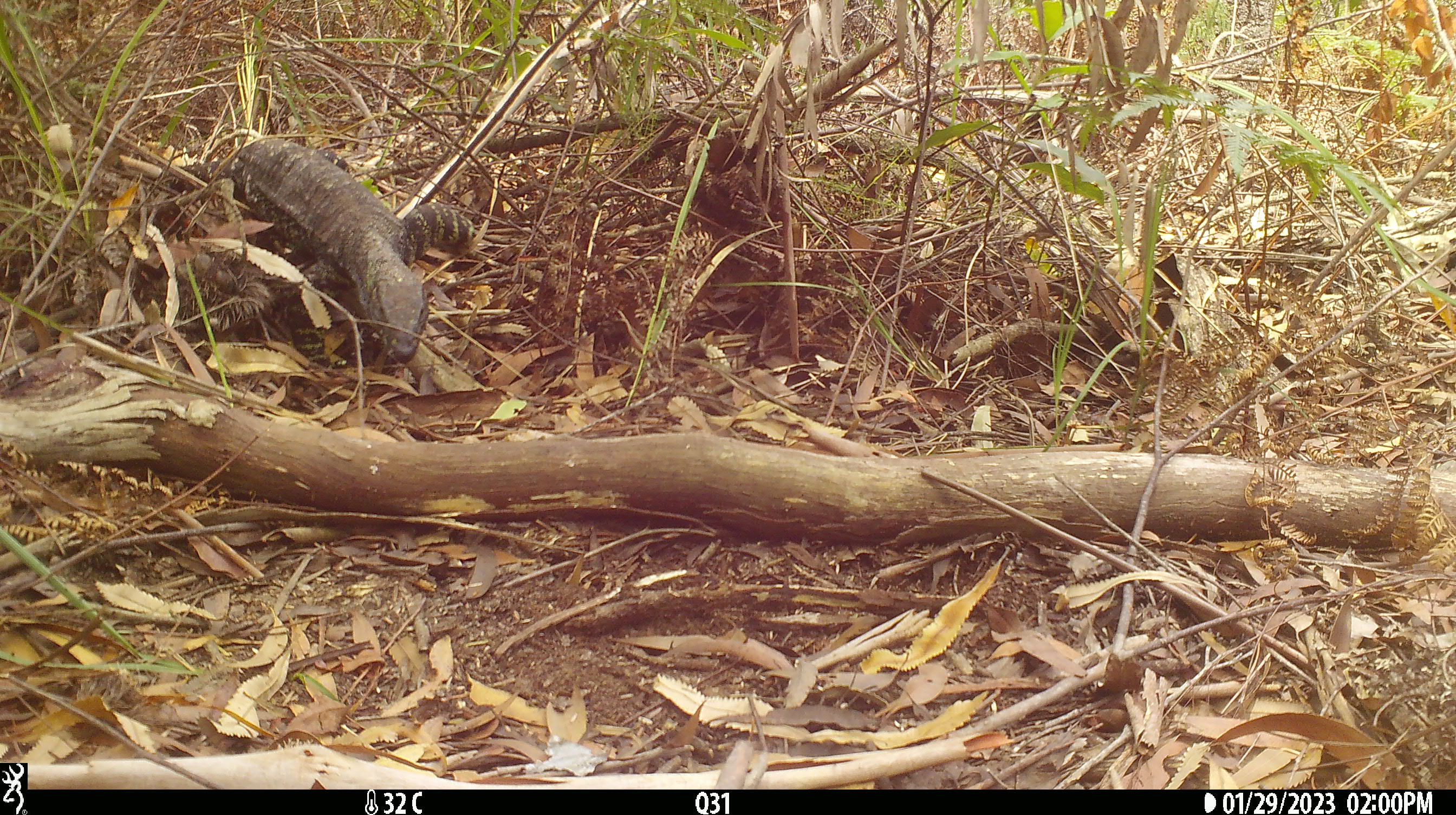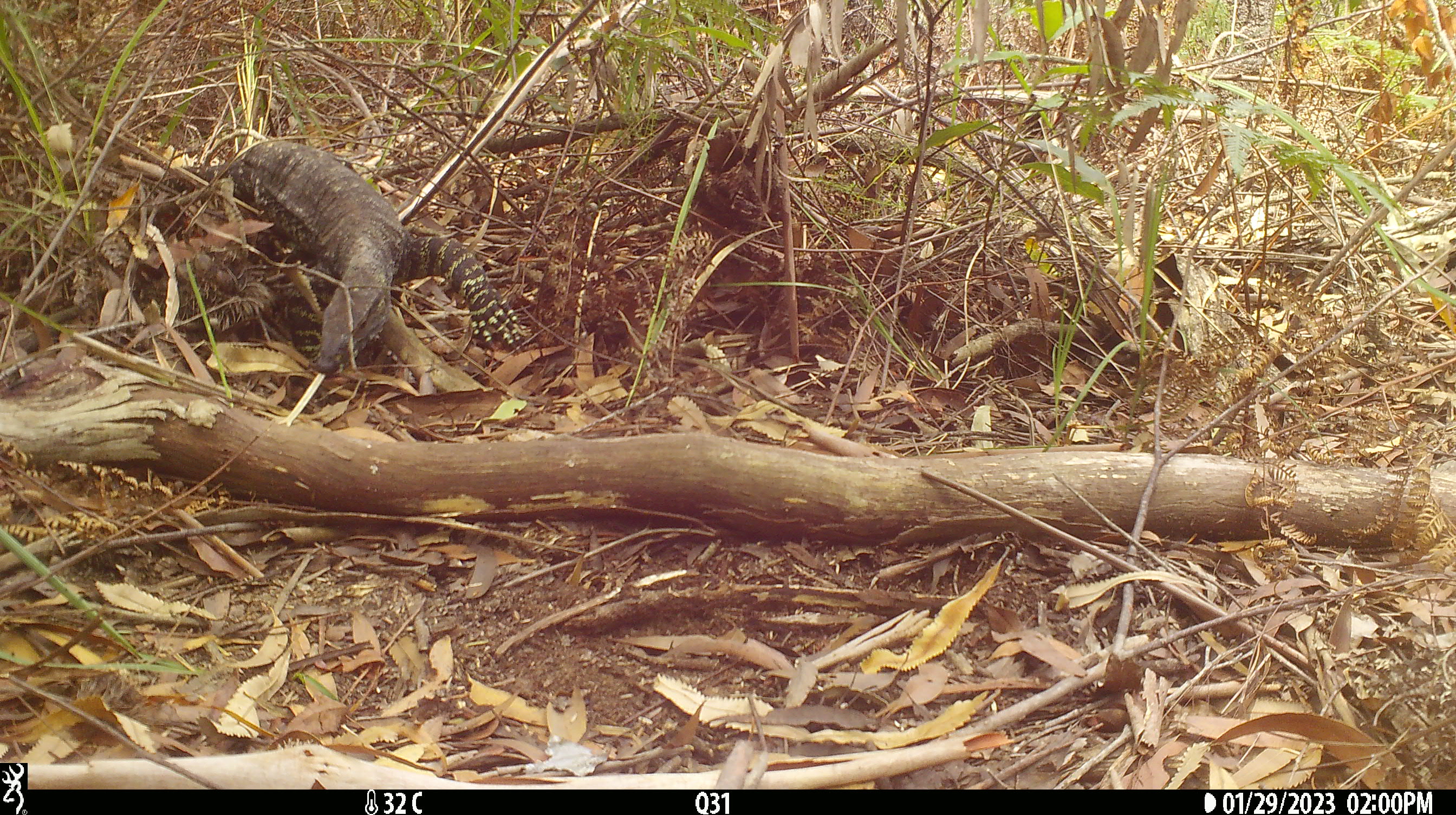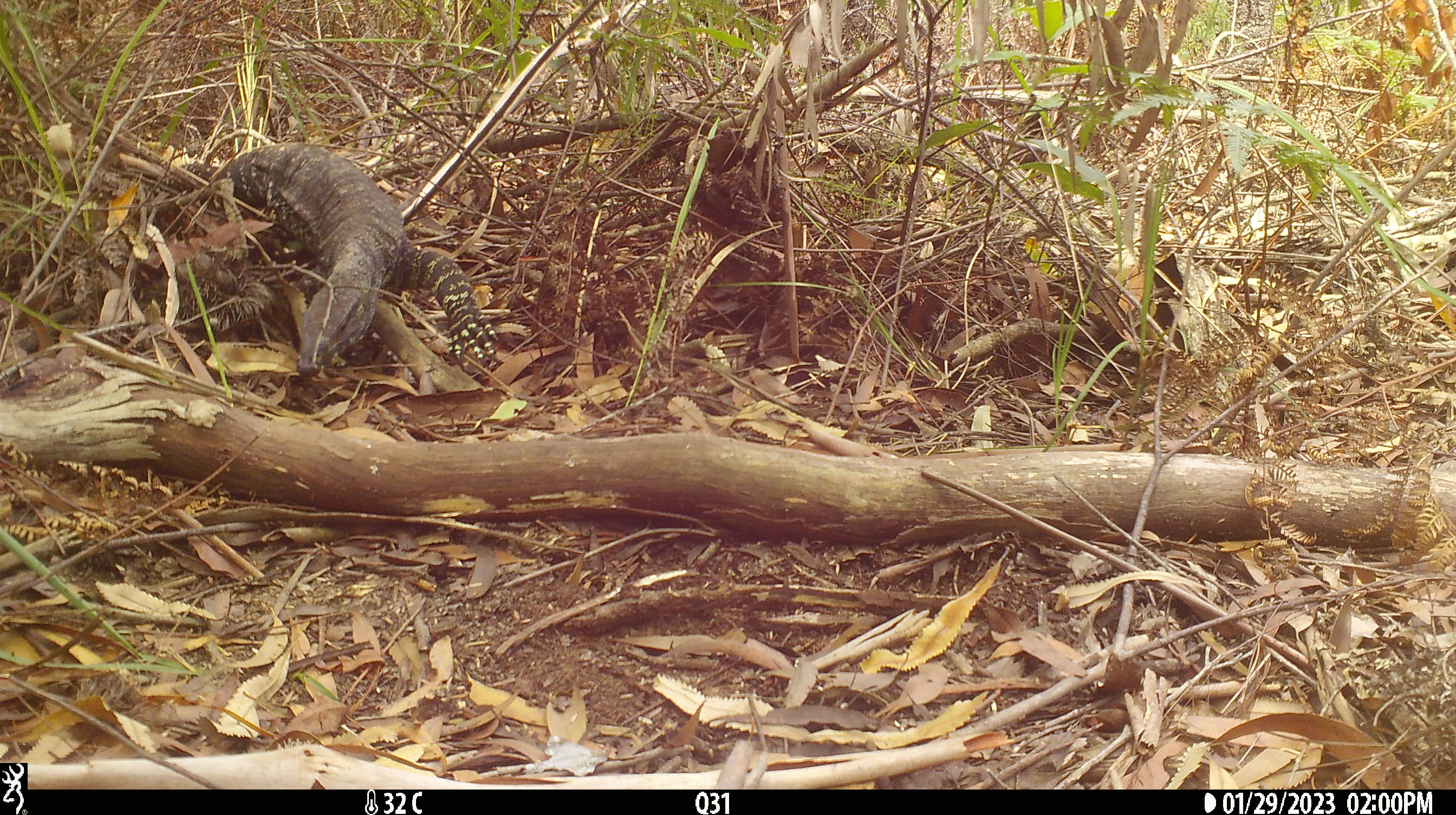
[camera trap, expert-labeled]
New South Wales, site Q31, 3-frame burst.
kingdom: Animalia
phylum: Chordata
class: Reptilia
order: Squamata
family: Varanidae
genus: Varanus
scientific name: Varanus varius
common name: lace monitor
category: goanna